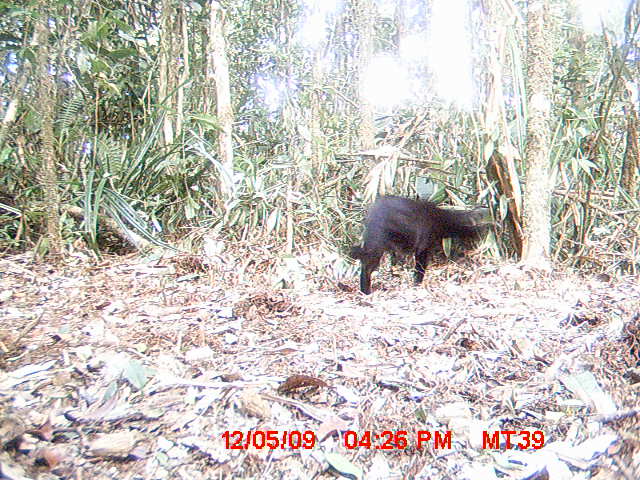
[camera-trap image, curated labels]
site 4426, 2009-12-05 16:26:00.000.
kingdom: Animalia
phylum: Chordata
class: Mammalia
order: Carnivora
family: Felidae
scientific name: Felidae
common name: felids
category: felis sp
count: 1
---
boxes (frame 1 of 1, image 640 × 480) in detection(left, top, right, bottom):
felis sp: detection(345, 195, 492, 295)